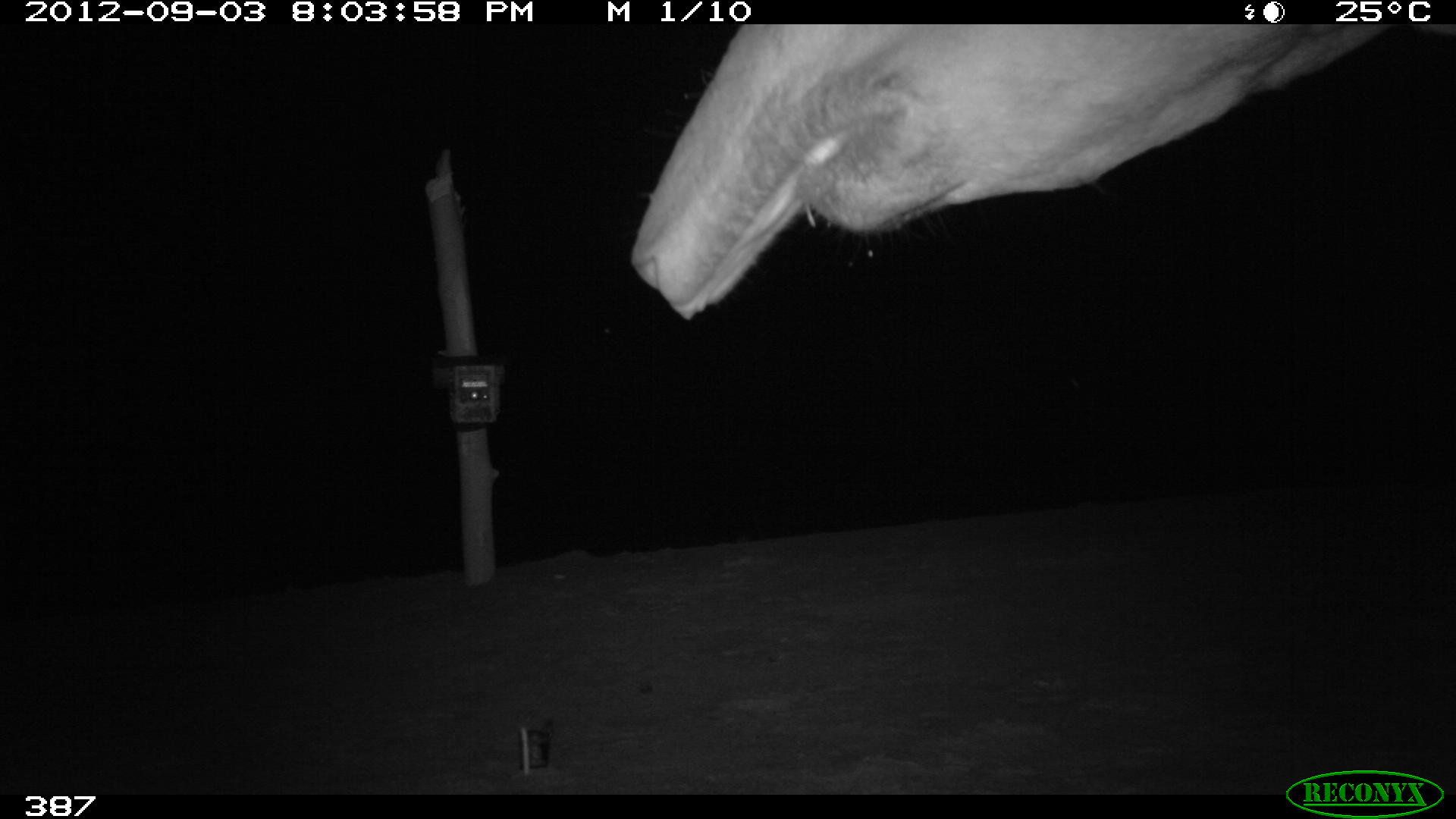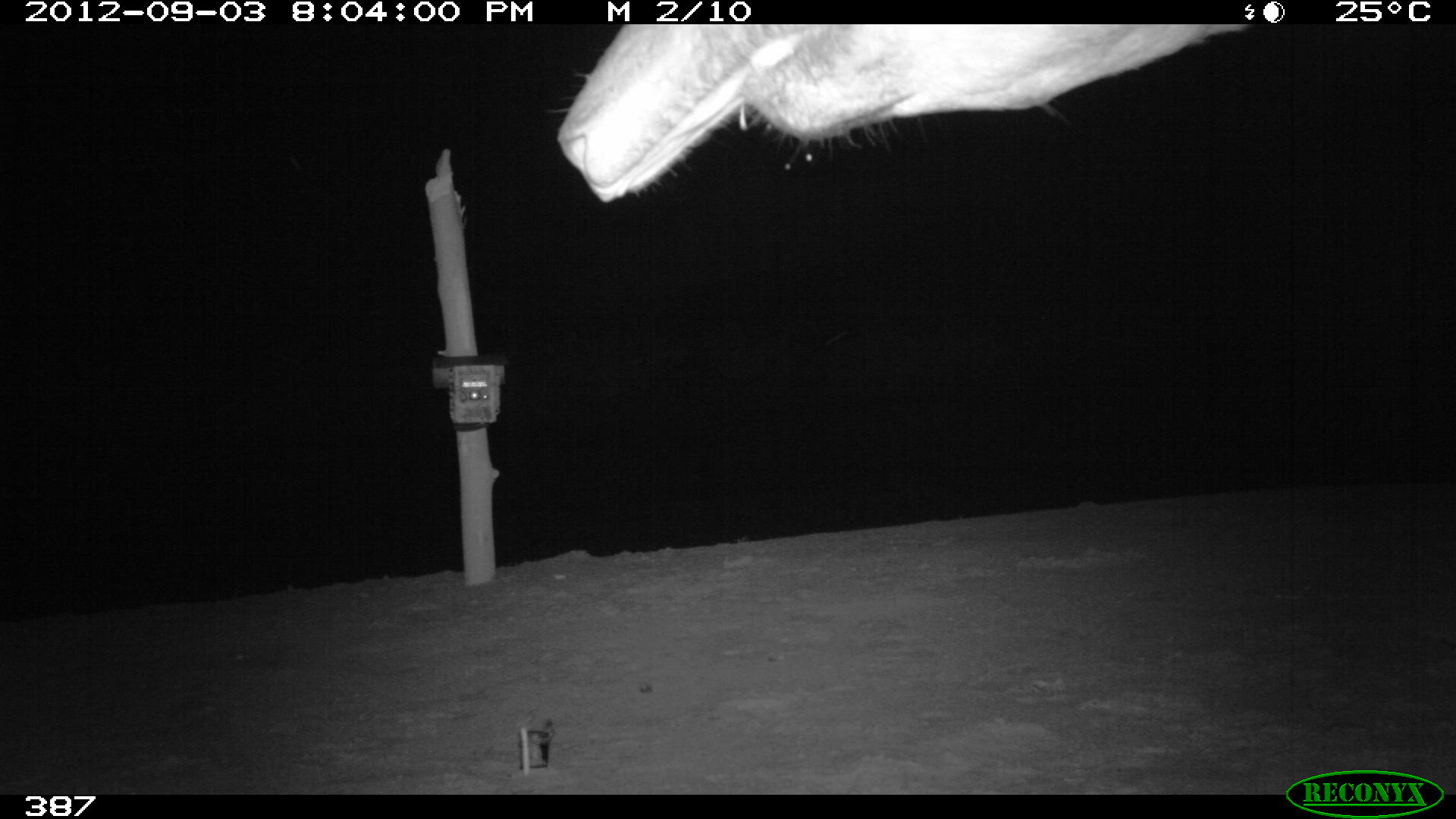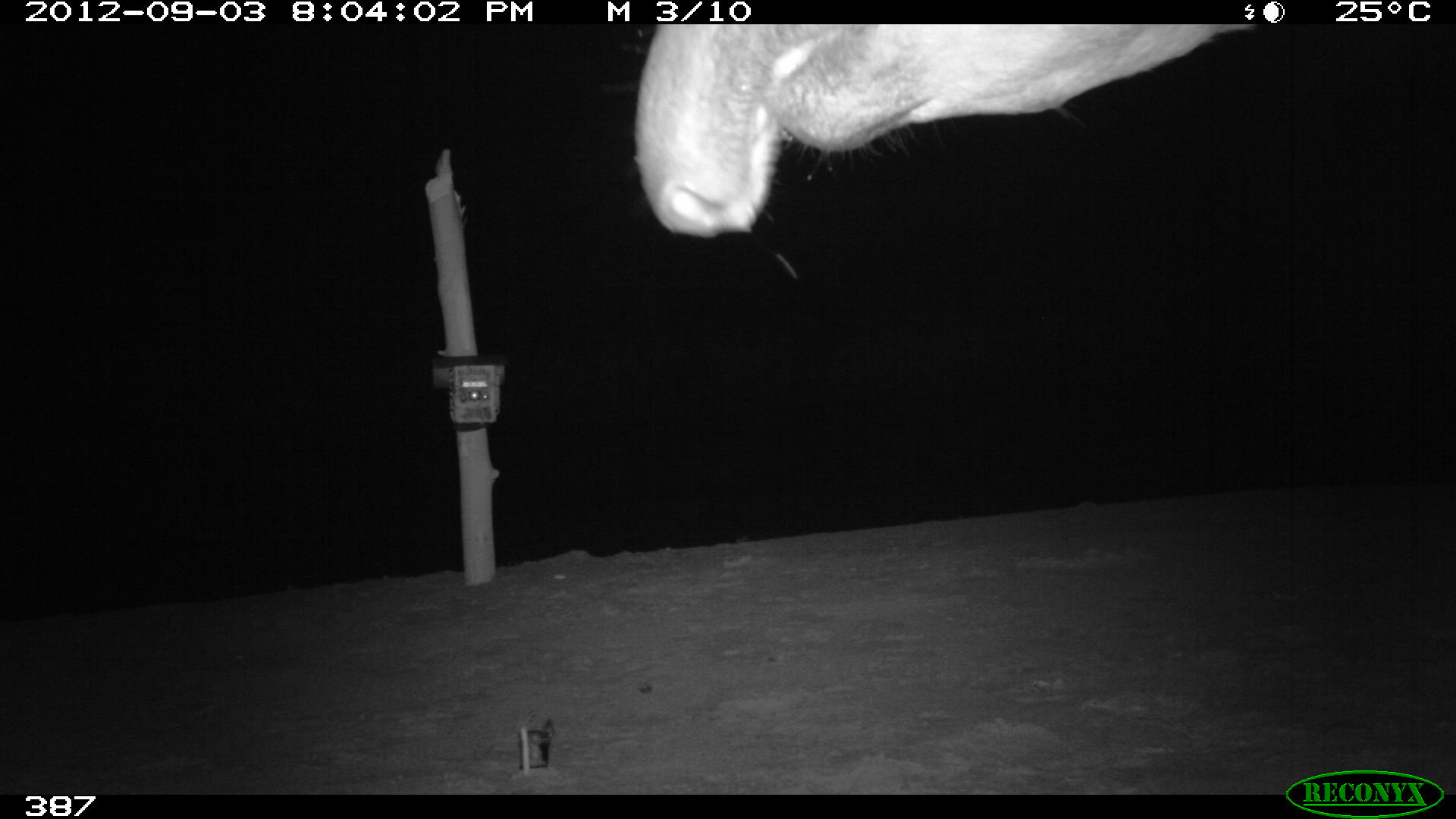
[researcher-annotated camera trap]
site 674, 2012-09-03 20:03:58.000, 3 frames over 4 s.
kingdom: Animalia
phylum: Chordata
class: Mammalia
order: Perissodactyla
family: Tapiridae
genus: Tapirus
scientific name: Tapirus terrestris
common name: south american tapir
Tapirus terrestris (south american tapir).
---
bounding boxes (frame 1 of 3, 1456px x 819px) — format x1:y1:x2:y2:
tapirus terrestris: 628:24:1456:320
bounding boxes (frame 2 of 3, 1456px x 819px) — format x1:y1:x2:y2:
tapirus terrestris: 553:24:1257:203